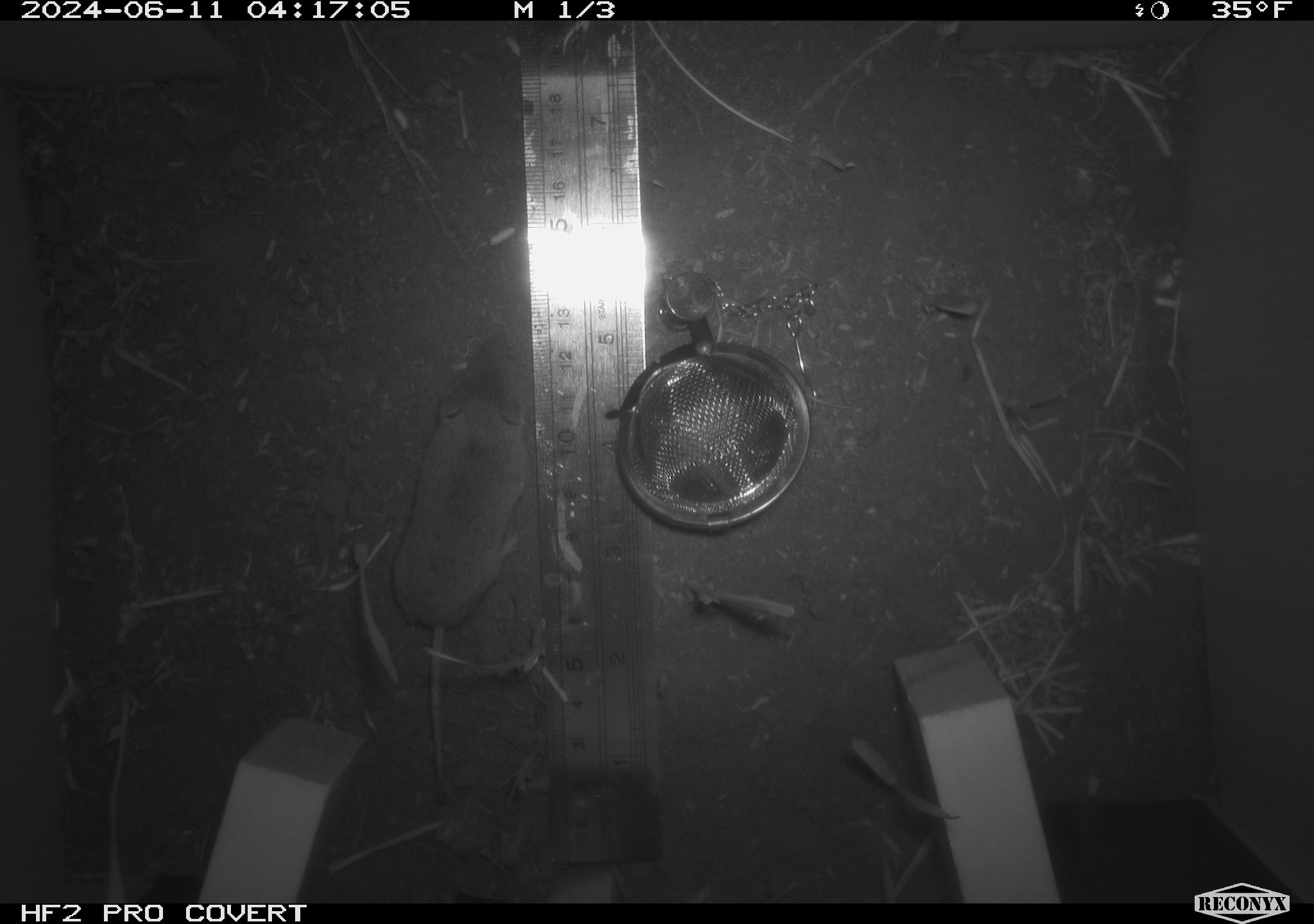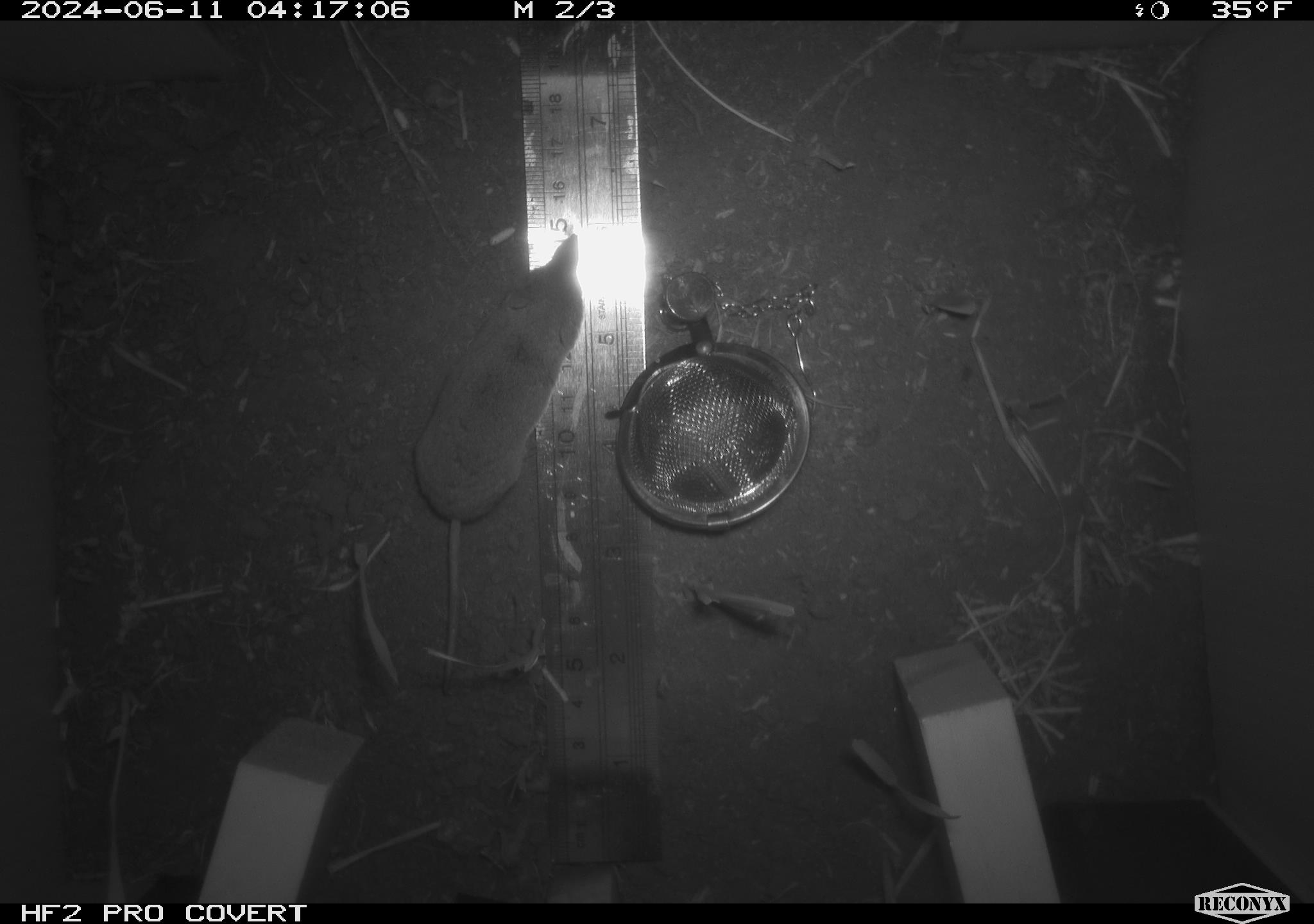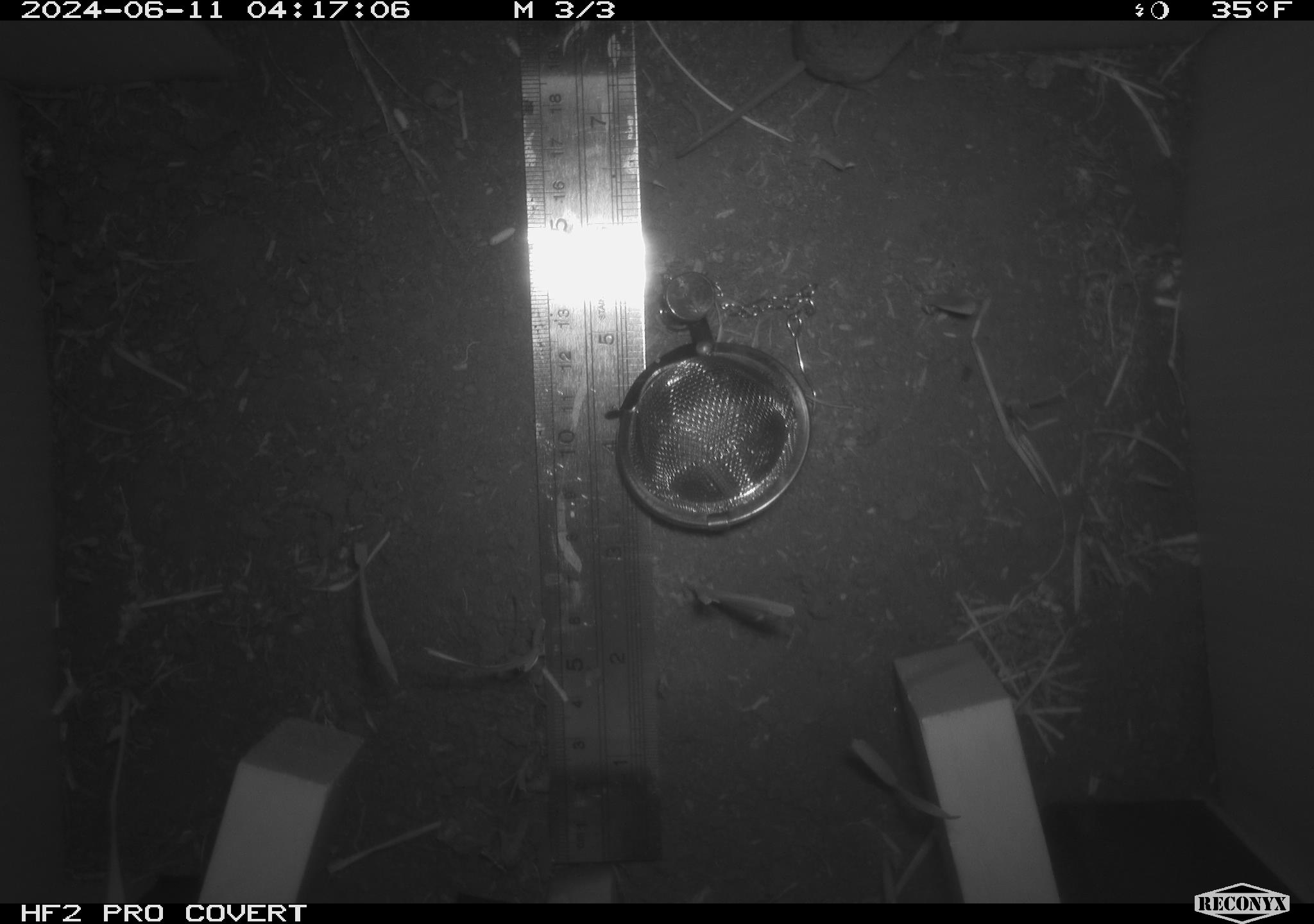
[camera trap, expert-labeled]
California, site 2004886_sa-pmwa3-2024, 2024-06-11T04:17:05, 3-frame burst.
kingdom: Animalia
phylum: Chordata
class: Mammalia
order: Eulipotyphla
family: Soricidae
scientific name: Soricidae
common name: shrews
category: soricidae family